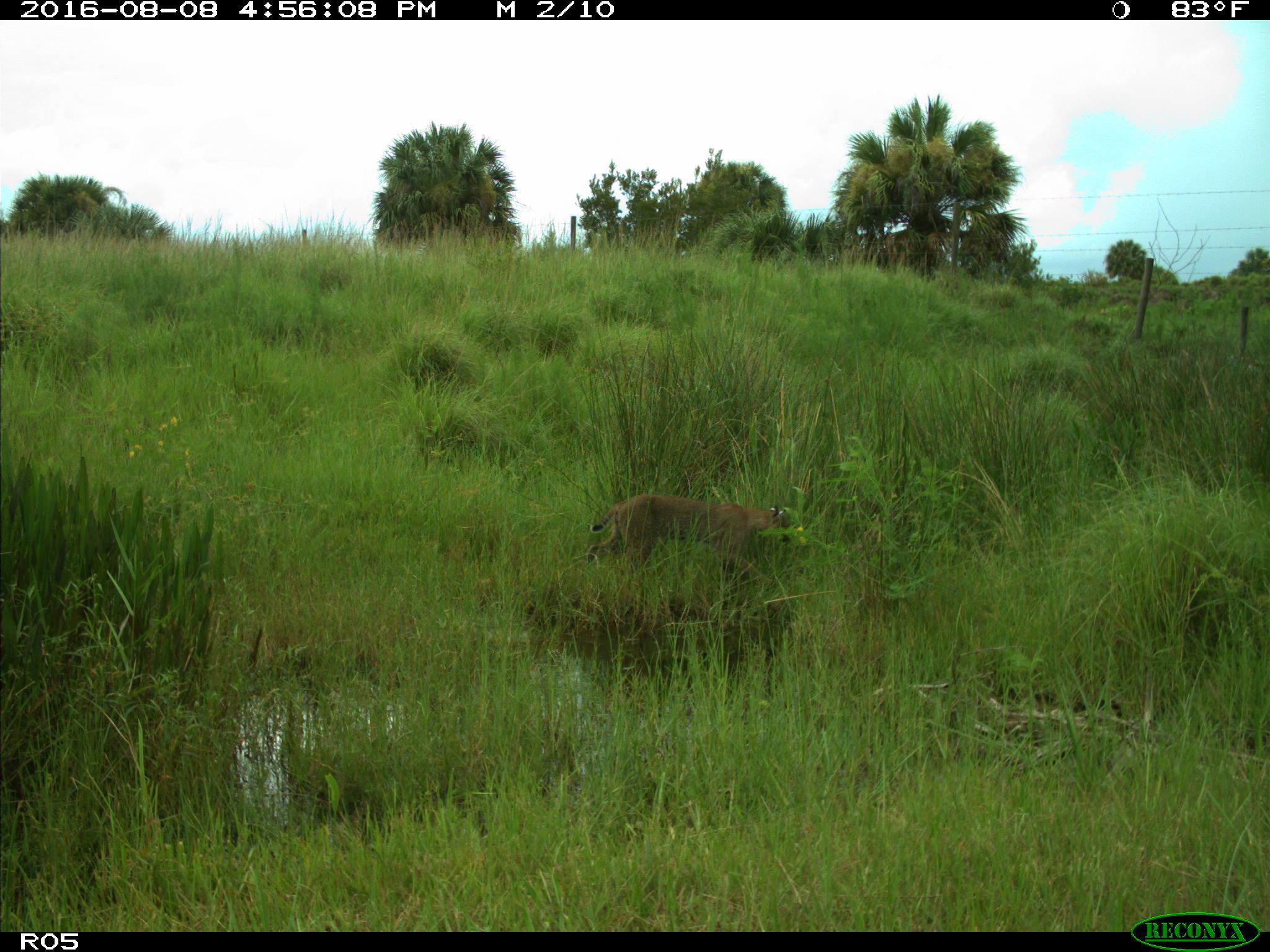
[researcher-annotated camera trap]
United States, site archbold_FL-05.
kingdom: Animalia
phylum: Chordata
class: Mammalia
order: Carnivora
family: Felidae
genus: Lynx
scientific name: Lynx rufus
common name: bobcat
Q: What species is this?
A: Lynx rufus (bobcat).